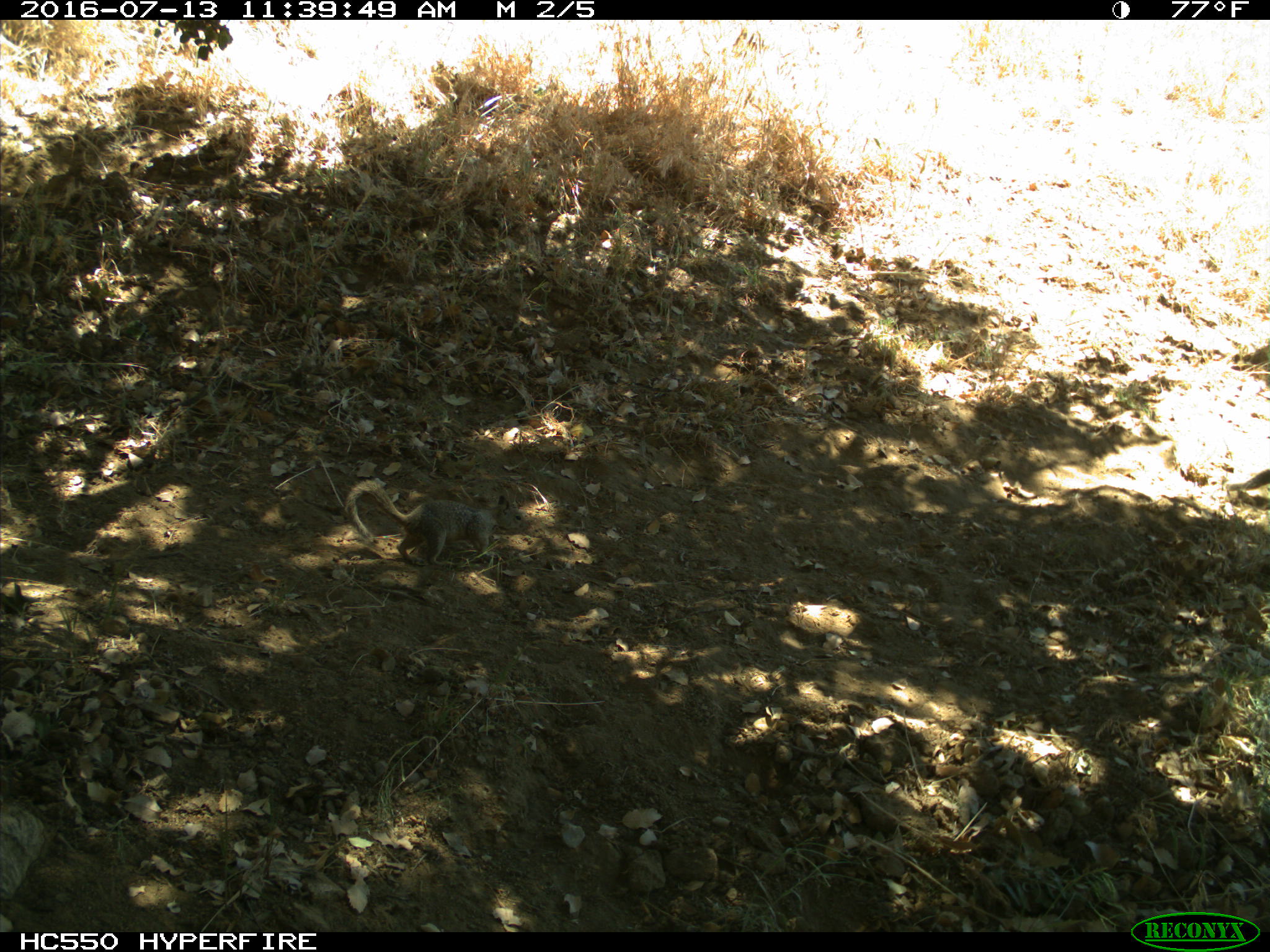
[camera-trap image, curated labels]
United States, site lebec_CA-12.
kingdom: Animalia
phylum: Chordata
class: Mammalia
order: Rodentia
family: Sciuridae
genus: Otospermophilus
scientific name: Otospermophilus beecheyi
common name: california ground squirrel